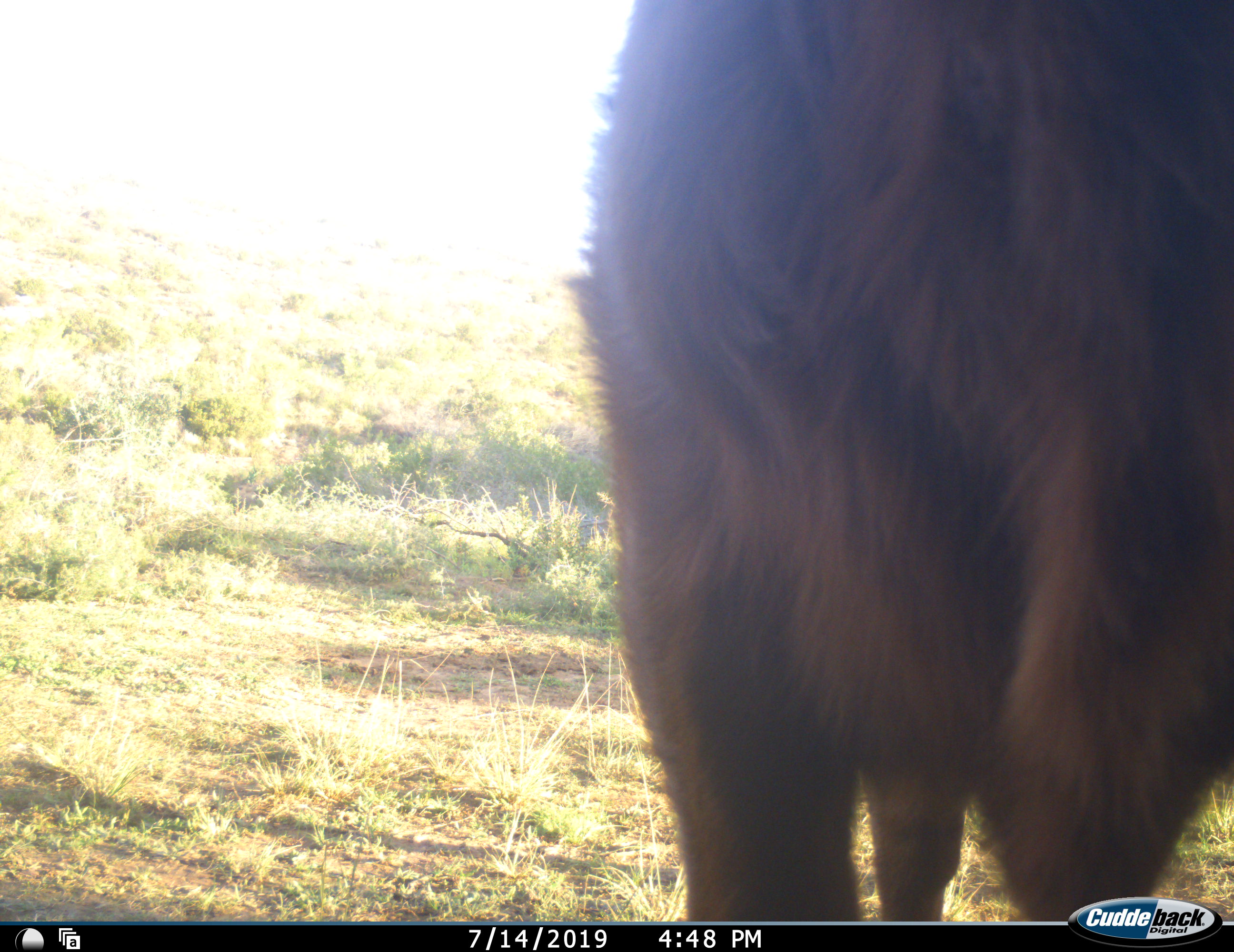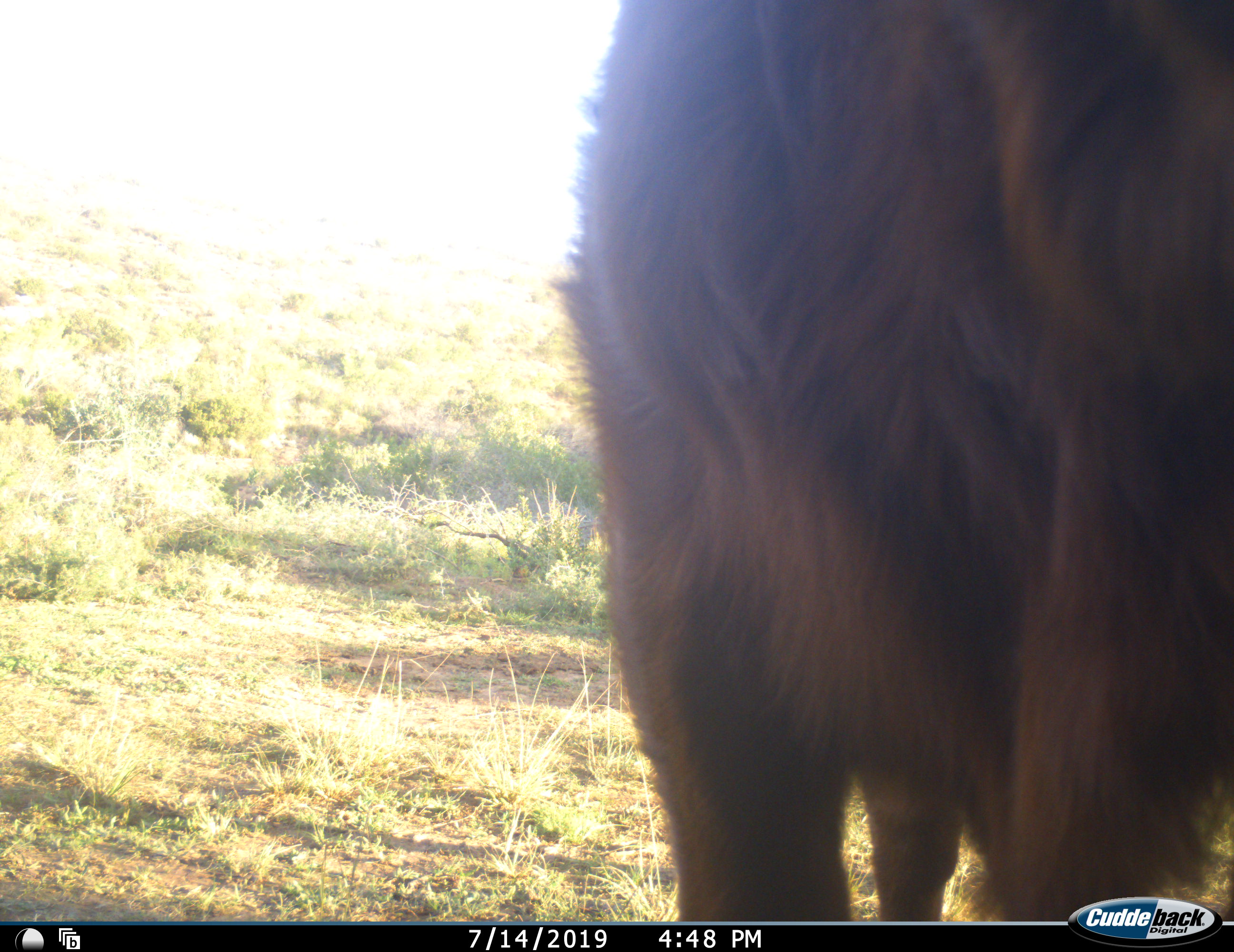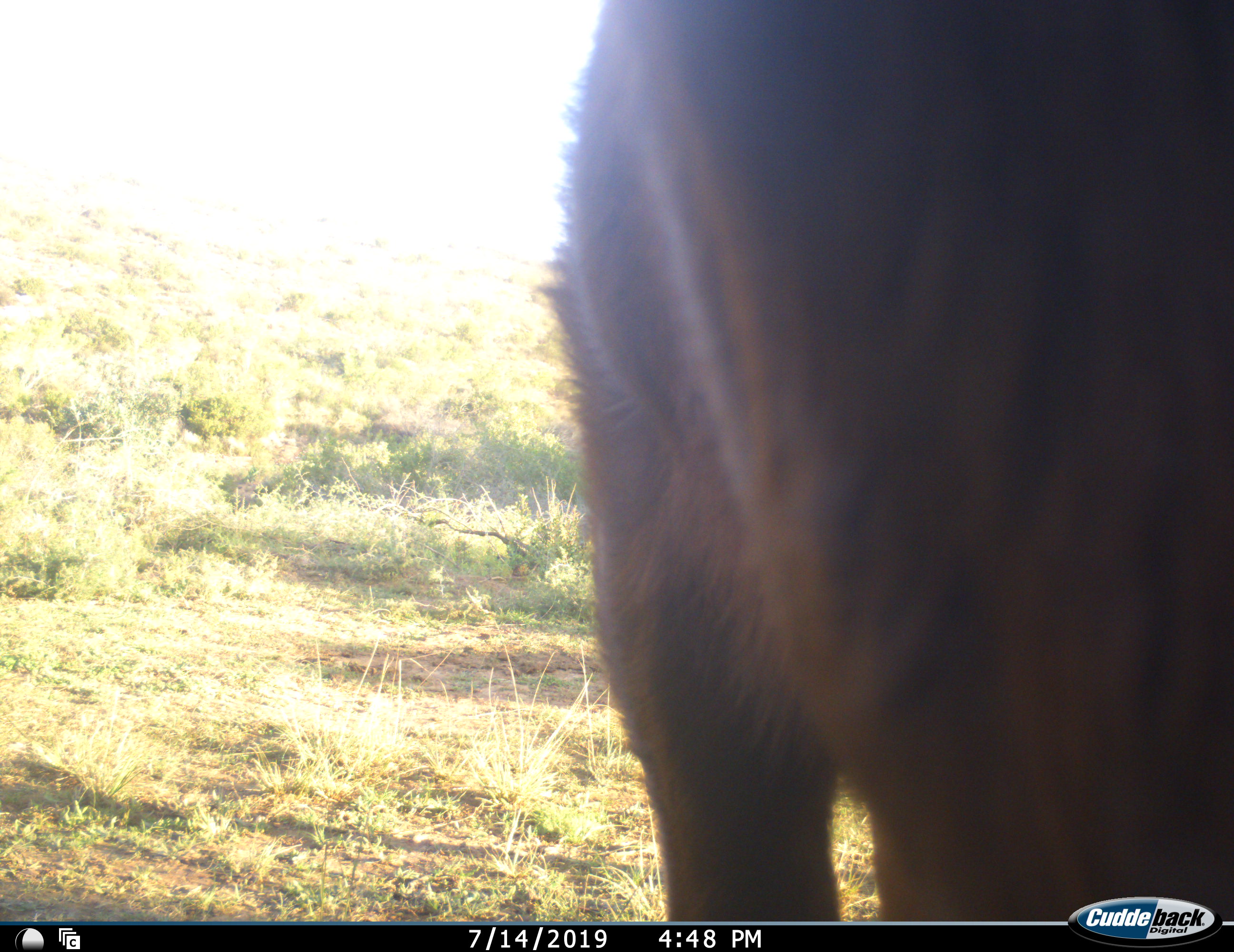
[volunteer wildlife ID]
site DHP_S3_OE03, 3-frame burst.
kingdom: Animalia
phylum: Chordata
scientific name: Vertebrata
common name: domestic animal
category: domesticanimal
Domesticanimal (domestic animal) (Vertebrata), count 1. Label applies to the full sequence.